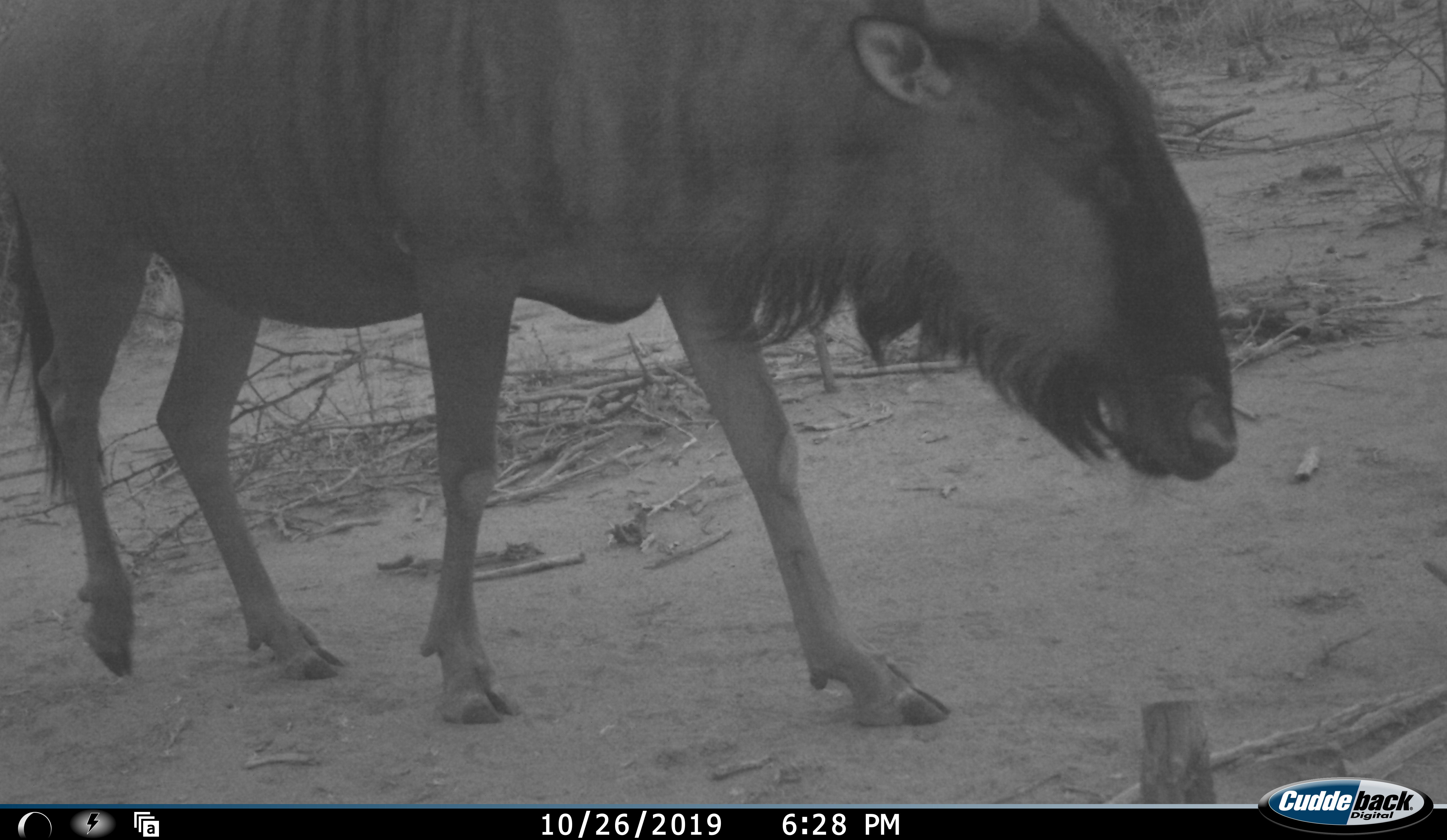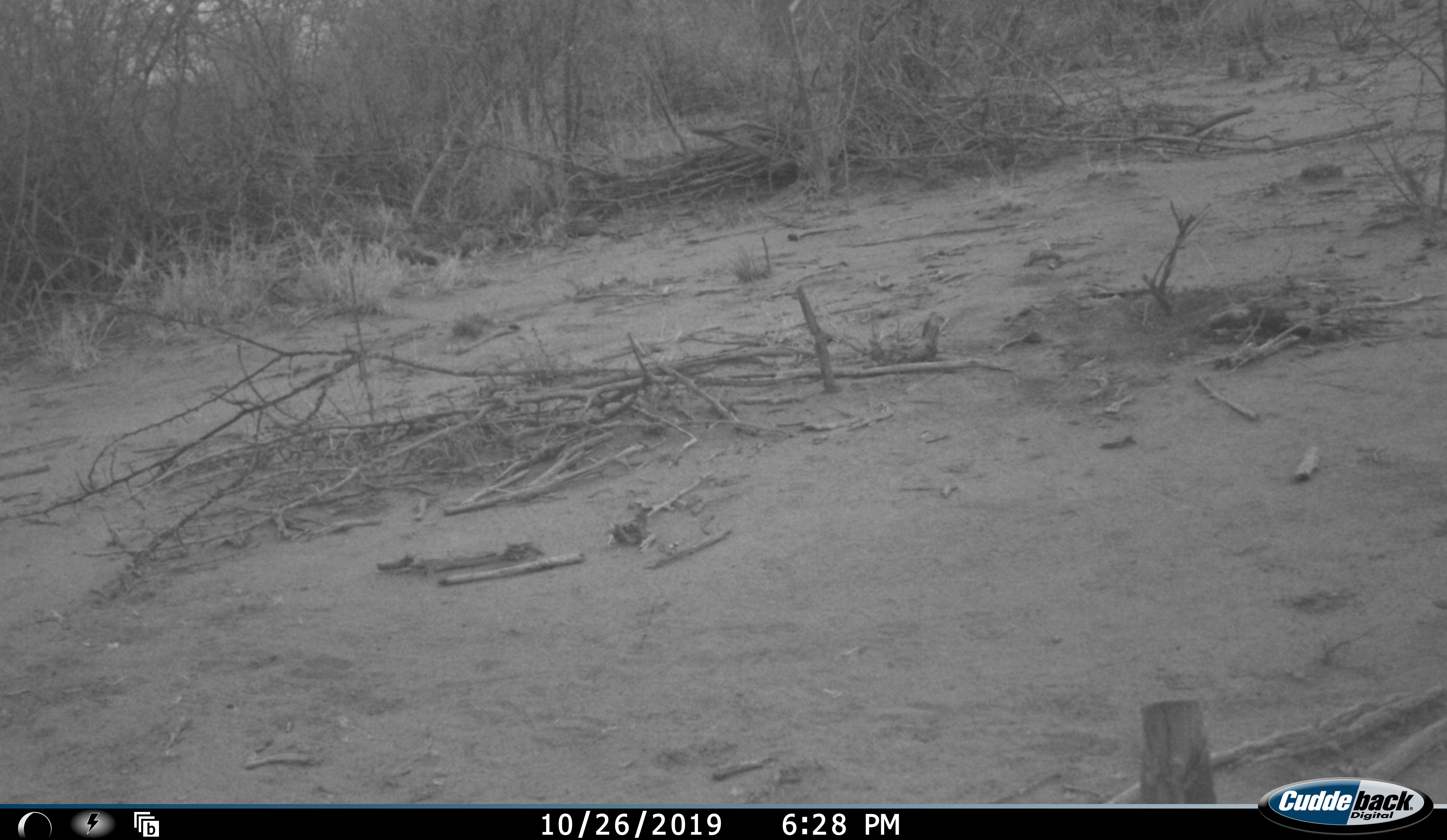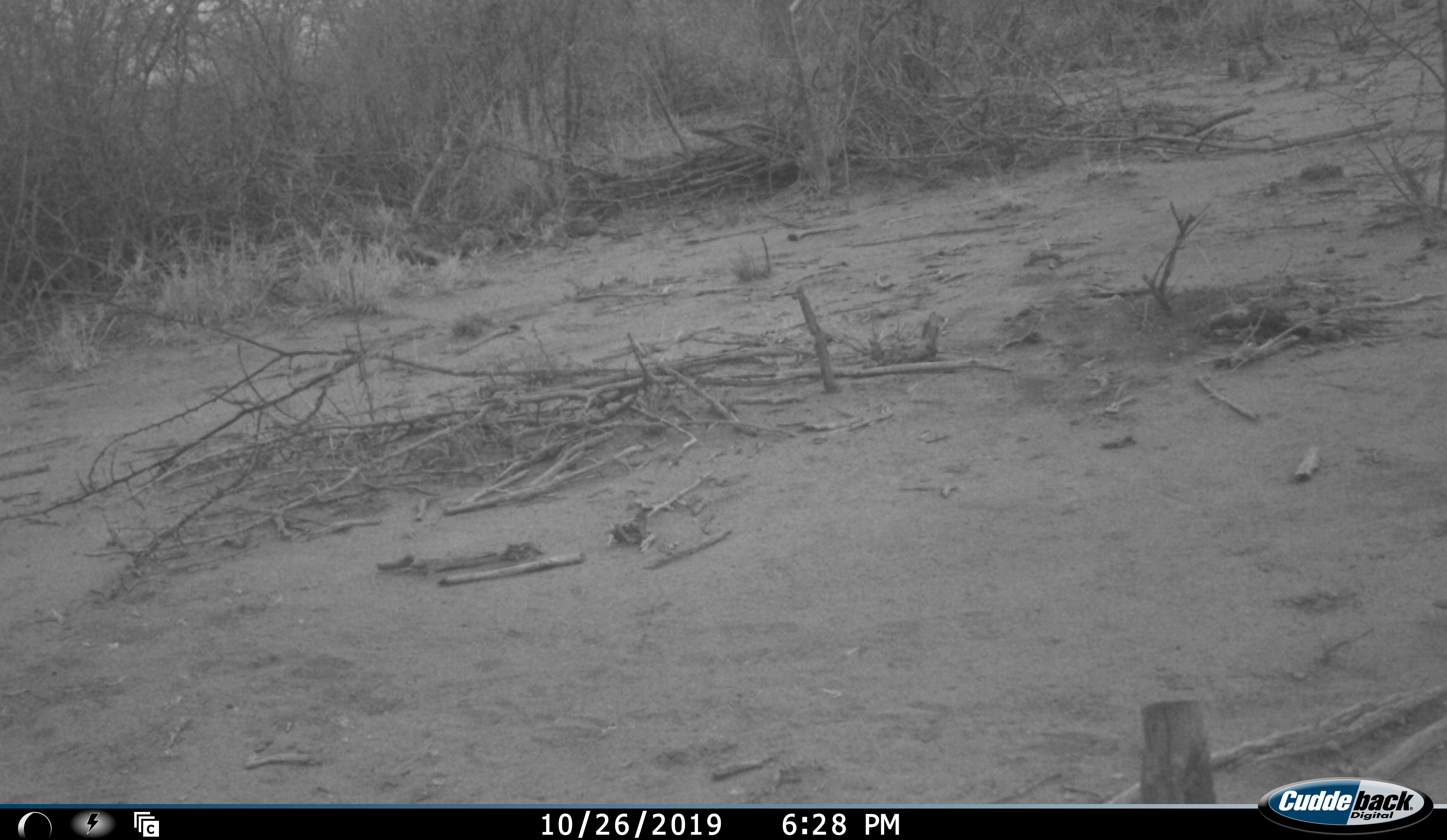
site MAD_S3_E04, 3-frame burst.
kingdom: Animalia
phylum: Chordata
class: Mammalia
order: Artiodactyla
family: Bovidae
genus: Connochaetes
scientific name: Connochaetes taurinus taurinus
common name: blue wildebeest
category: wildebeestblue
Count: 1.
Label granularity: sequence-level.